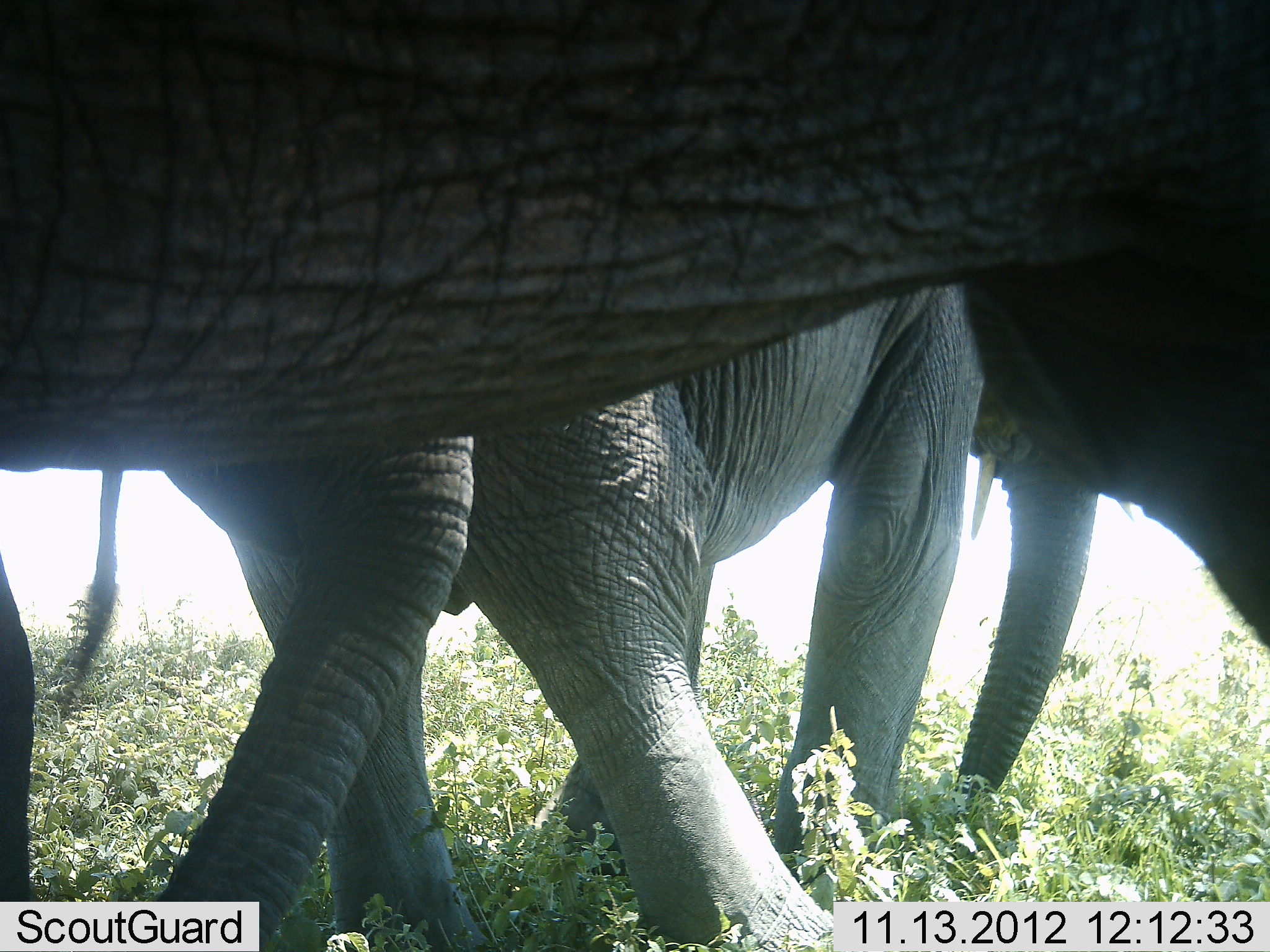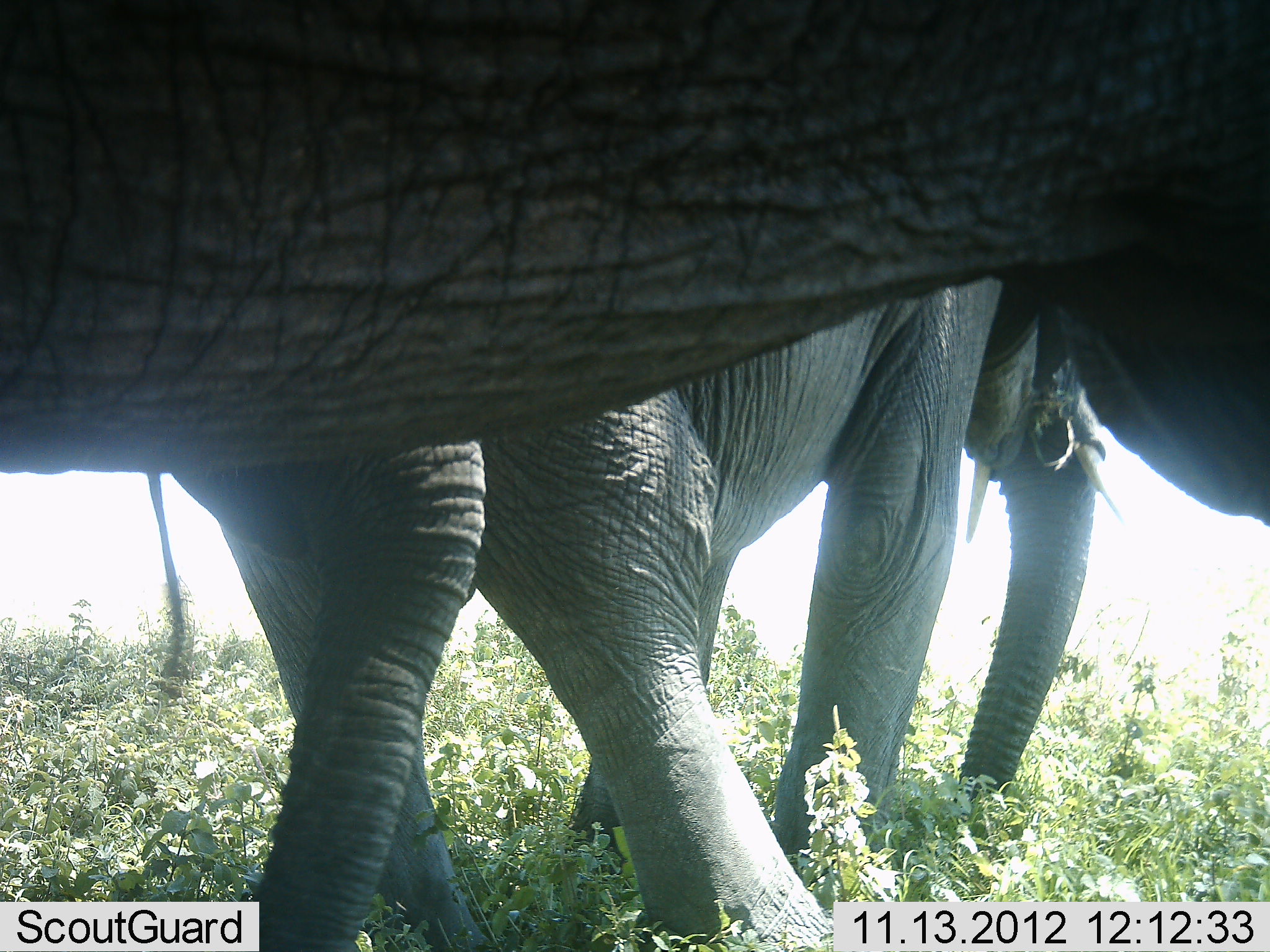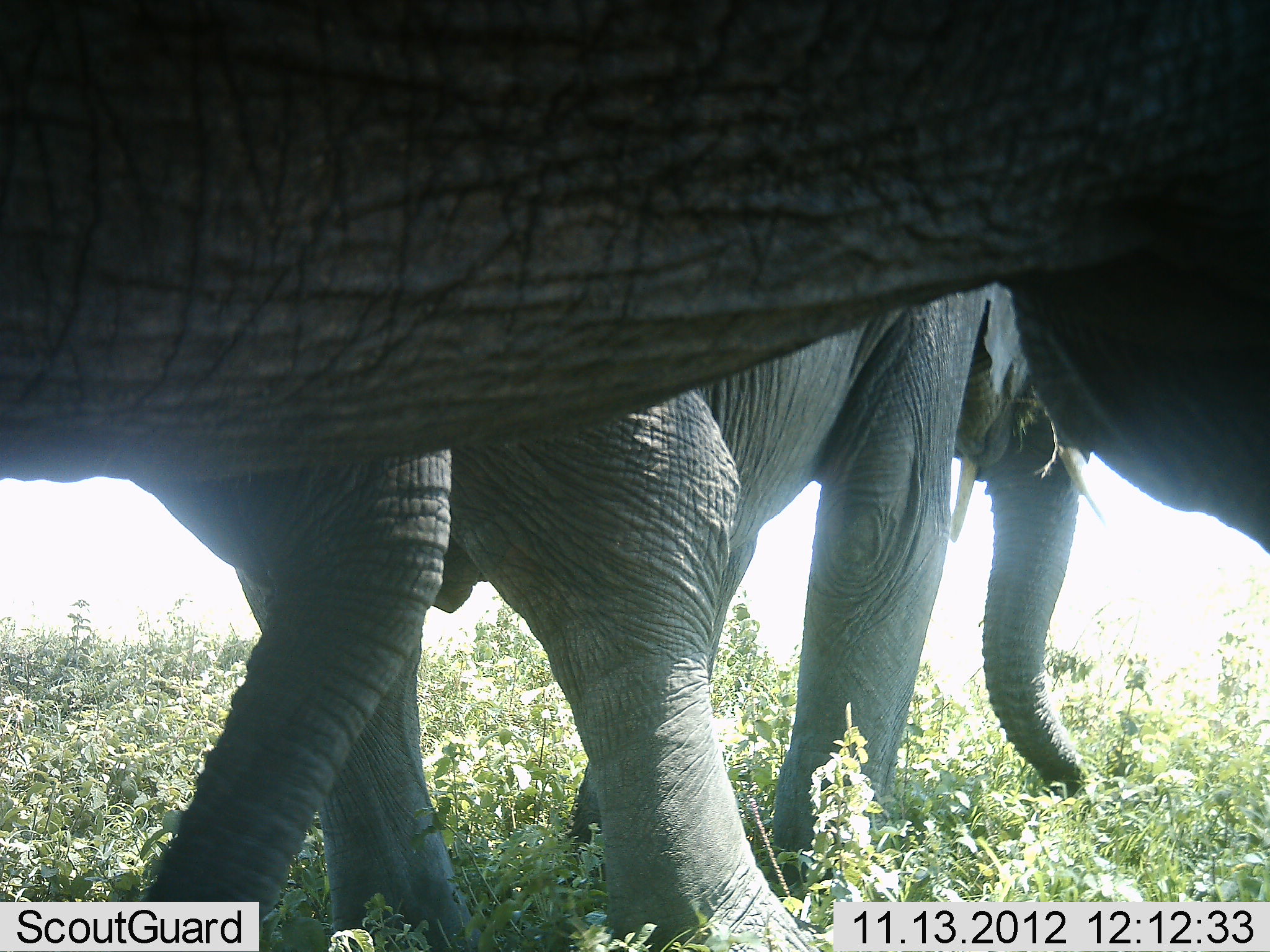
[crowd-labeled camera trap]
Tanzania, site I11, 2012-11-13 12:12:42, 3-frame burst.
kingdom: Animalia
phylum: Chordata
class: Mammalia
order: Proboscidea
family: Elephantidae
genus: Loxodonta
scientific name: Loxodonta africana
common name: african bush elephant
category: elephant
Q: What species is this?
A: Elephant (african bush elephant) (Loxodonta africana).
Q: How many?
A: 3.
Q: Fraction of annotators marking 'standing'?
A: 80%.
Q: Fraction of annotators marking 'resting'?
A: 0%.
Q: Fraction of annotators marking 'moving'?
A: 20%.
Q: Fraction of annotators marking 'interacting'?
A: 20%.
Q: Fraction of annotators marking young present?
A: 0%.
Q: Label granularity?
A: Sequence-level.